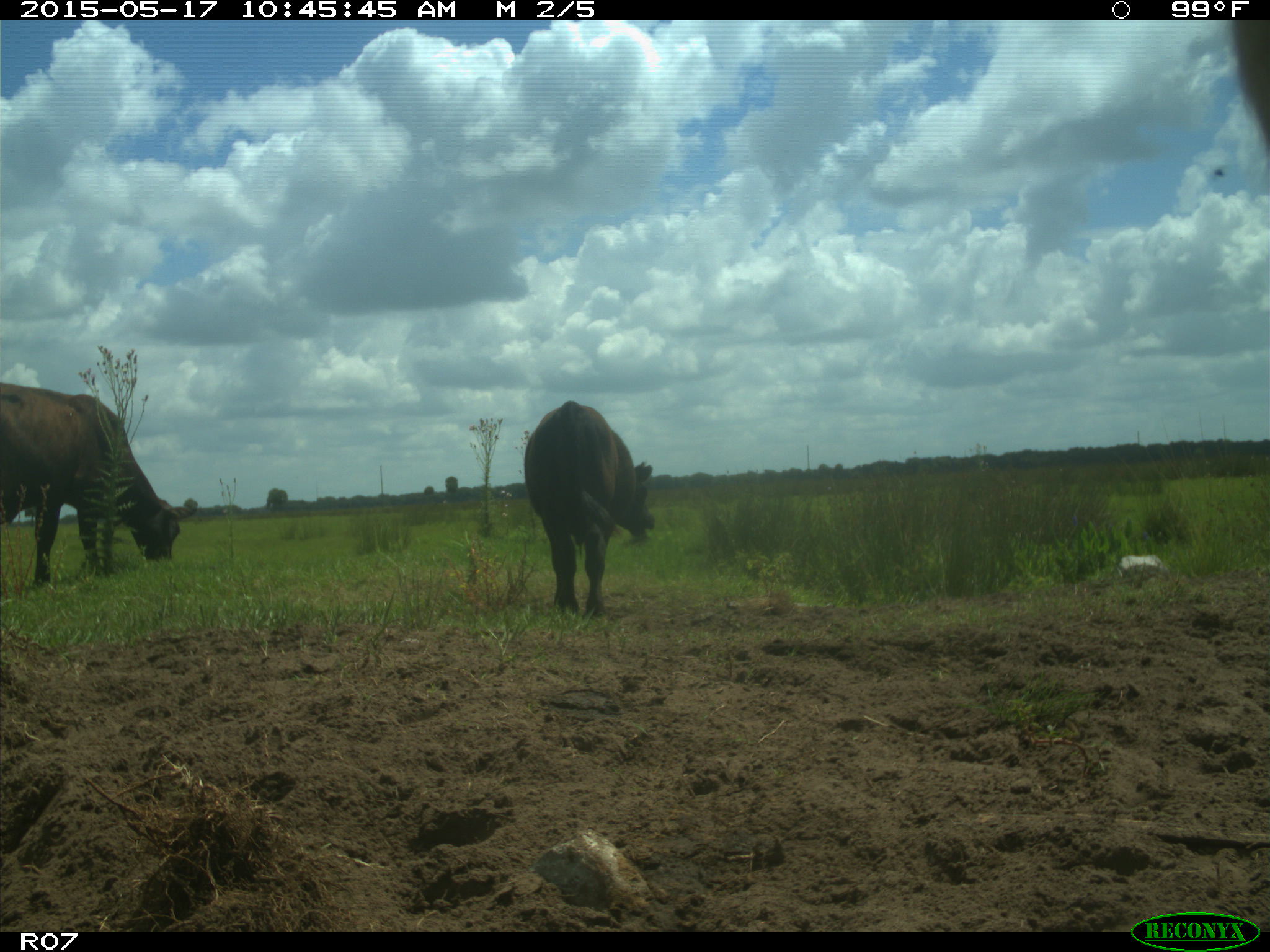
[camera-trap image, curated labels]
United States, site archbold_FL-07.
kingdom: Animalia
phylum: Chordata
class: Mammalia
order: Artiodactyla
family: Bovidae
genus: Bos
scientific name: Bos taurus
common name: domestic cow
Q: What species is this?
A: Bos taurus (domestic cow).